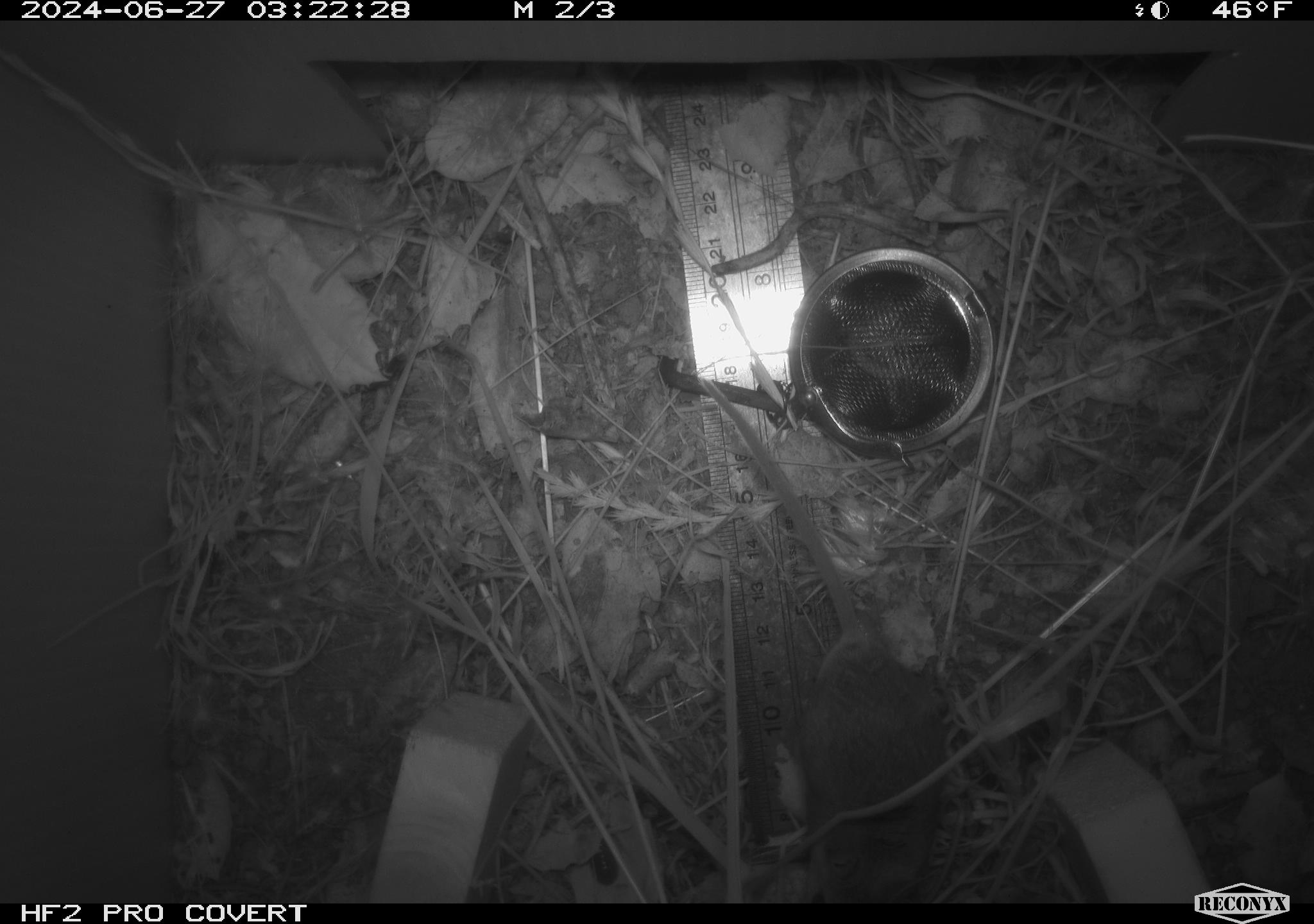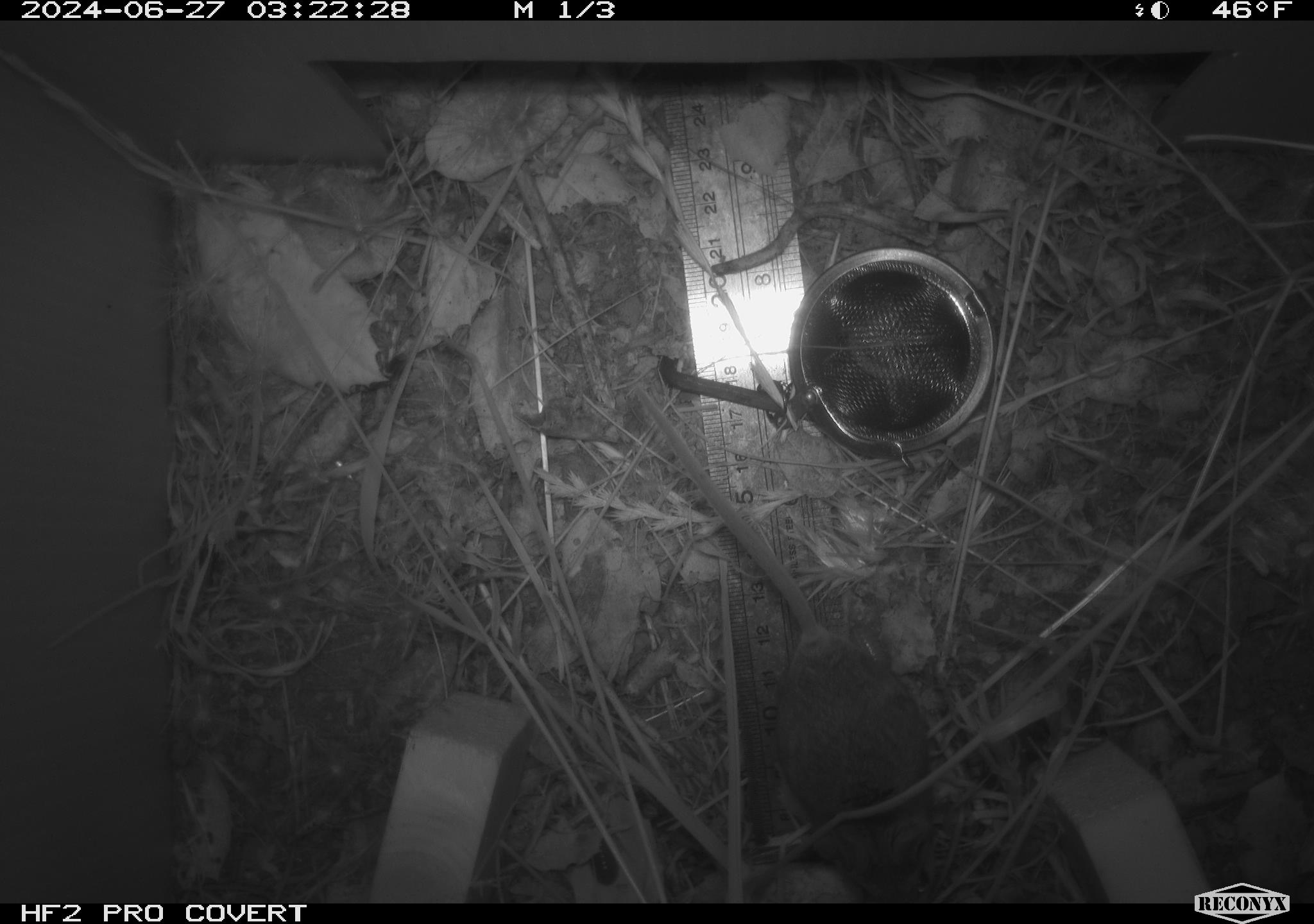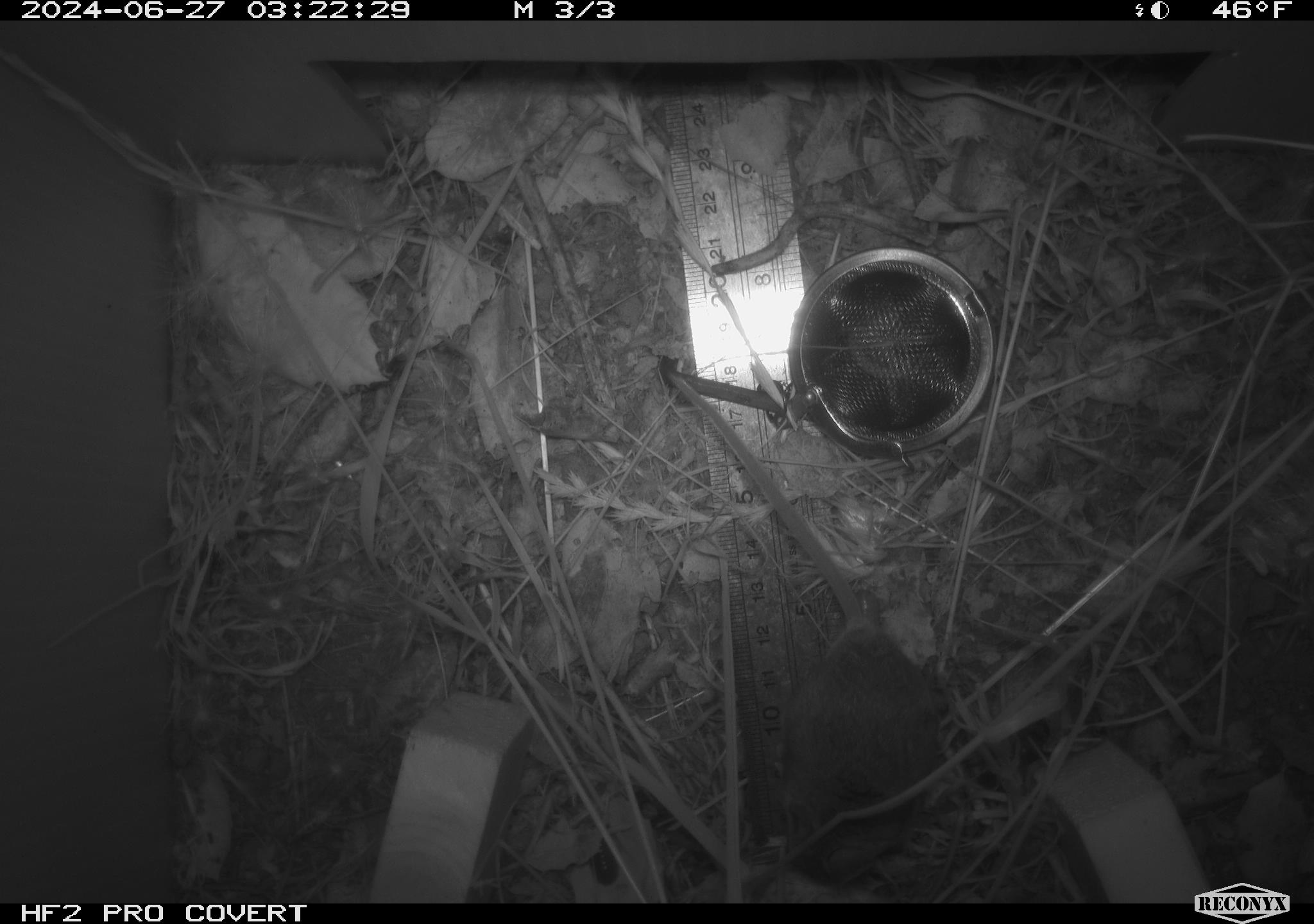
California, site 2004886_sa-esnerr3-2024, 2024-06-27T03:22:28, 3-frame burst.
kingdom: Animalia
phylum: Chordata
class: Mammalia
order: Rodentia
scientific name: Rodentia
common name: rodent